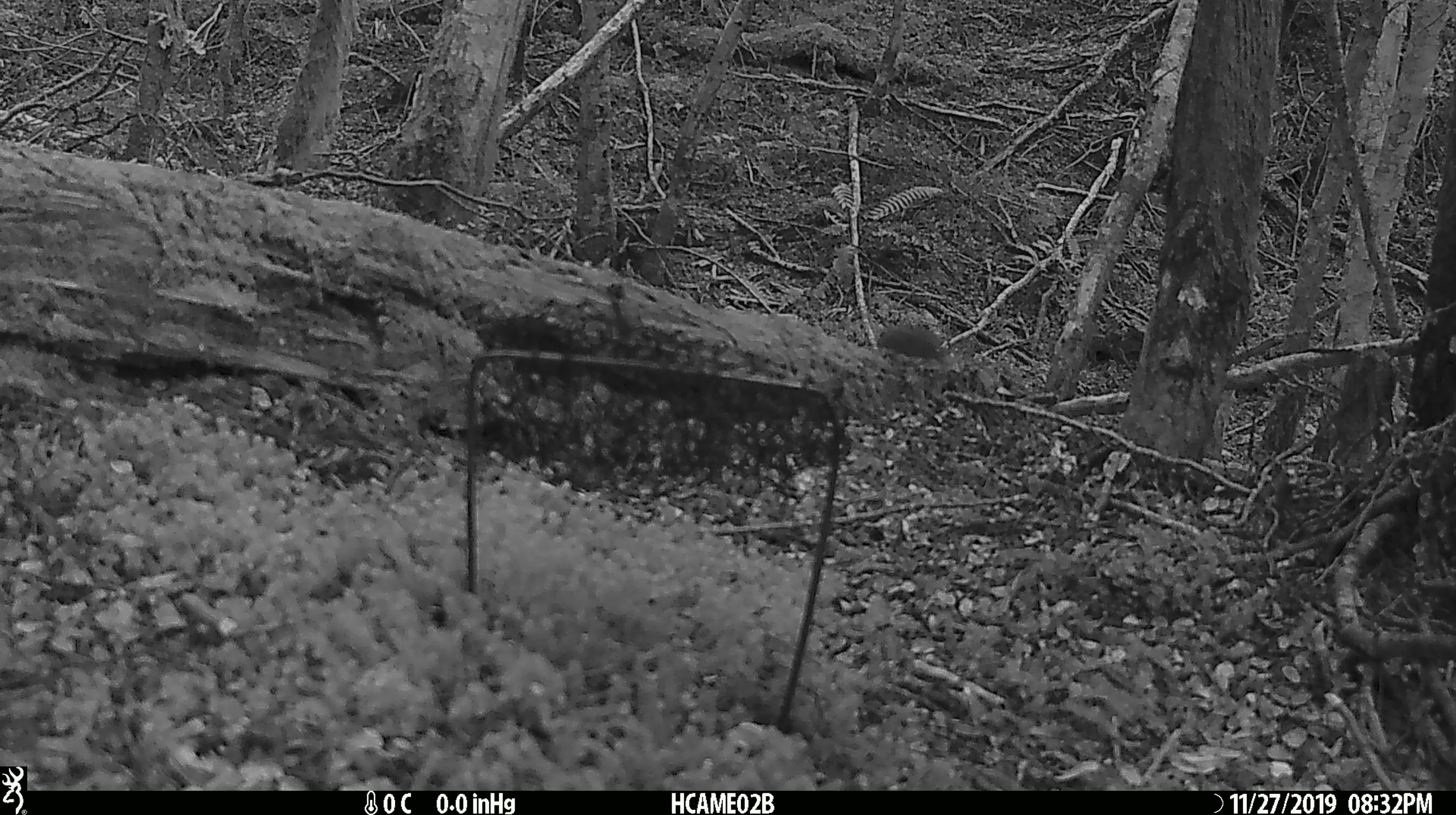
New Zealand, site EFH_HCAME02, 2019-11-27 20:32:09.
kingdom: Animalia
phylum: Chordata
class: Mammalia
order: Rodentia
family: Muridae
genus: Mus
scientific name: Mus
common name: mouse